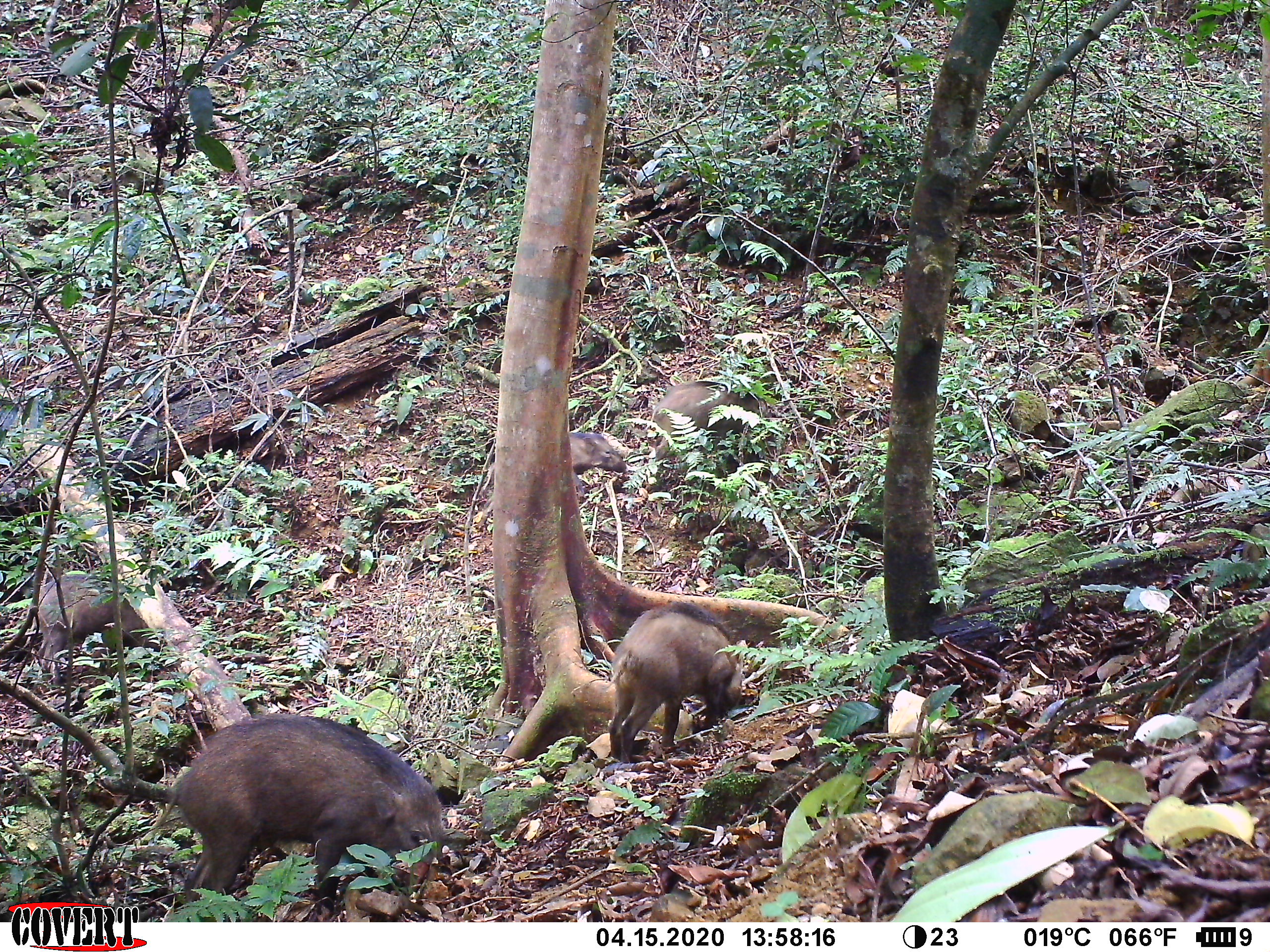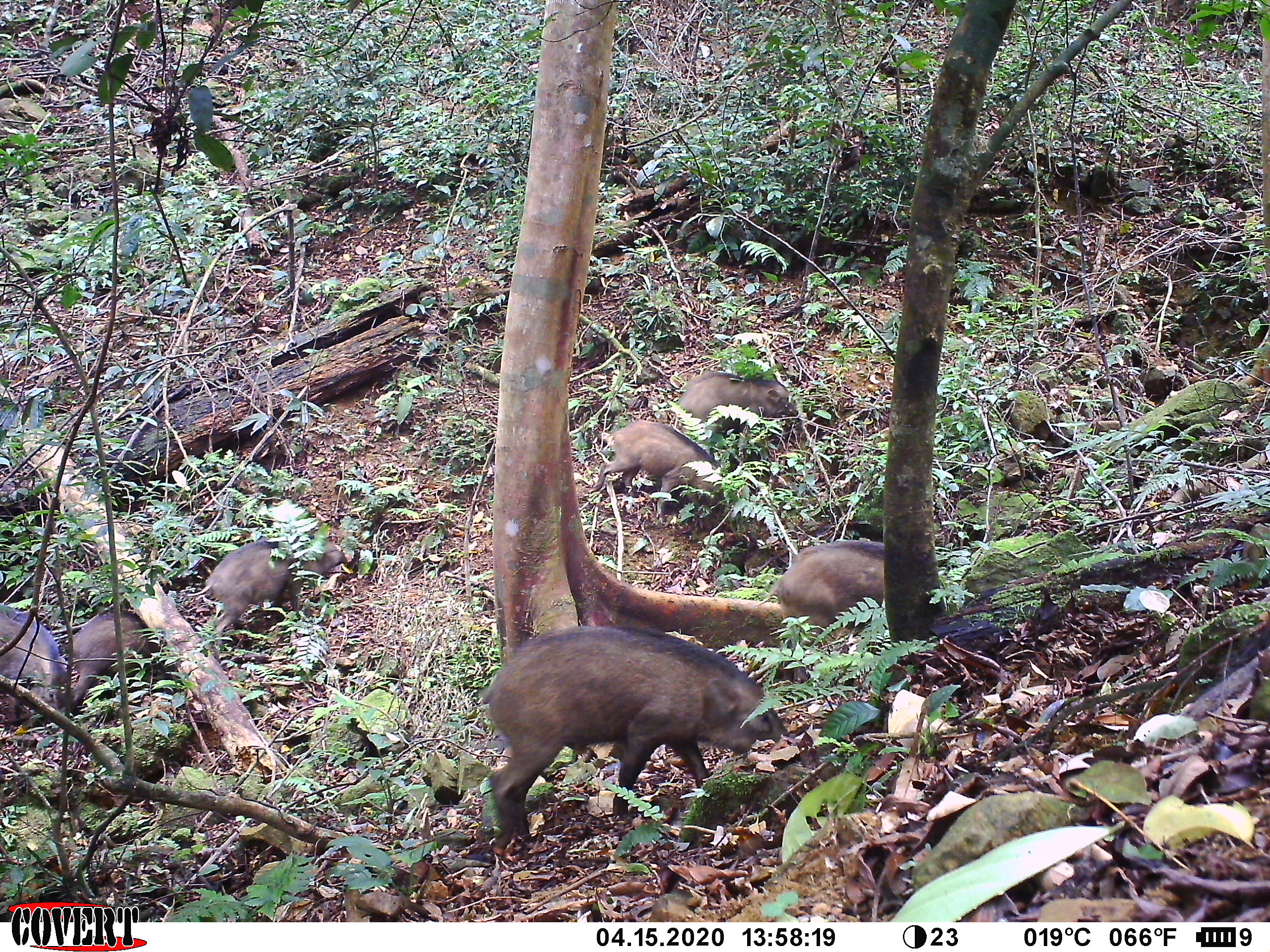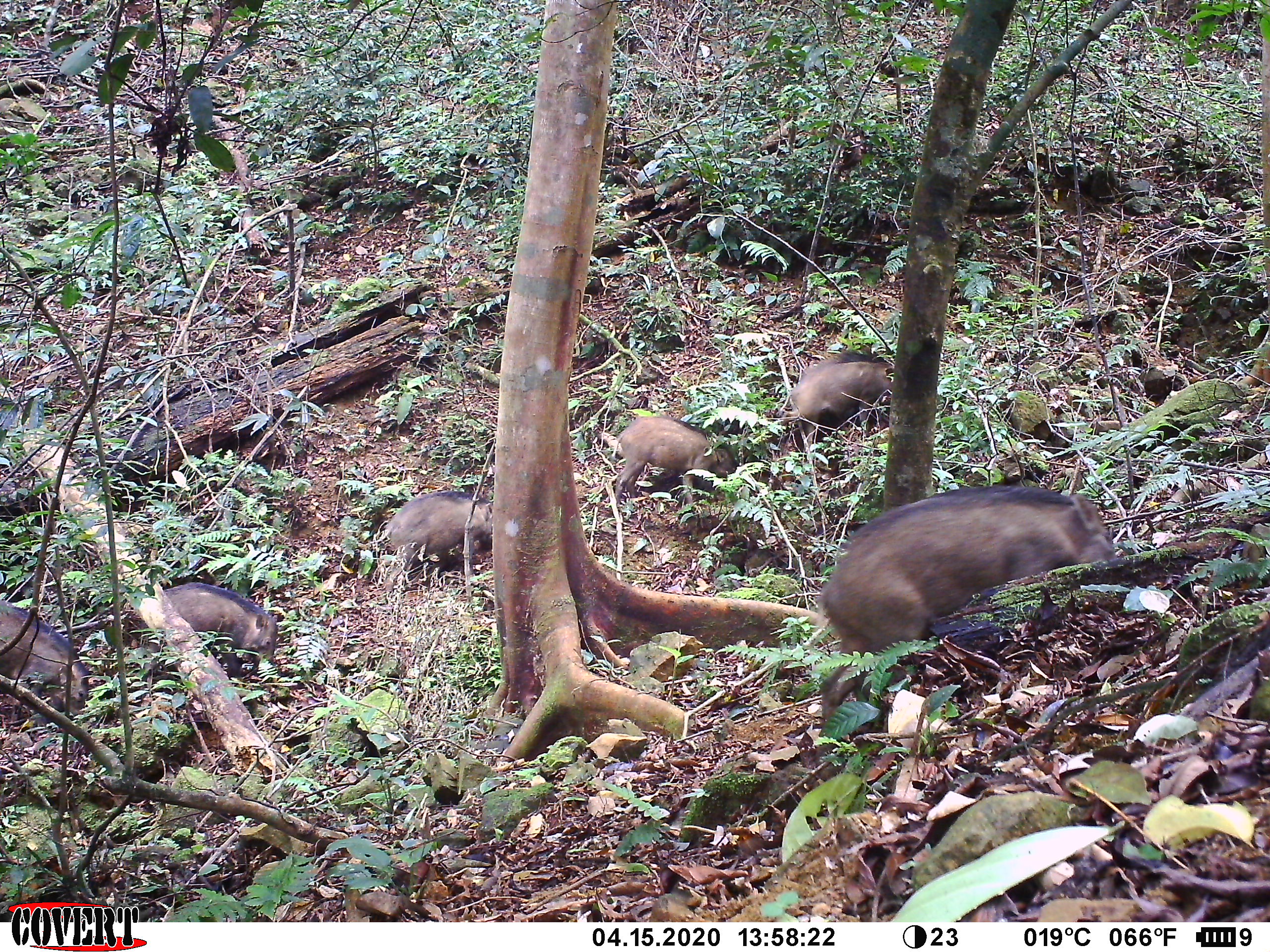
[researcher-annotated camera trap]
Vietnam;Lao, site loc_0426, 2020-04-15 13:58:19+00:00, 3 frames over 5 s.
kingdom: Animalia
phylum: Chordata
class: Mammalia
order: Artiodactyla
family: Suidae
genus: Sus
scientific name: Sus scrofa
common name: eurasian wild pig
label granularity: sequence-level